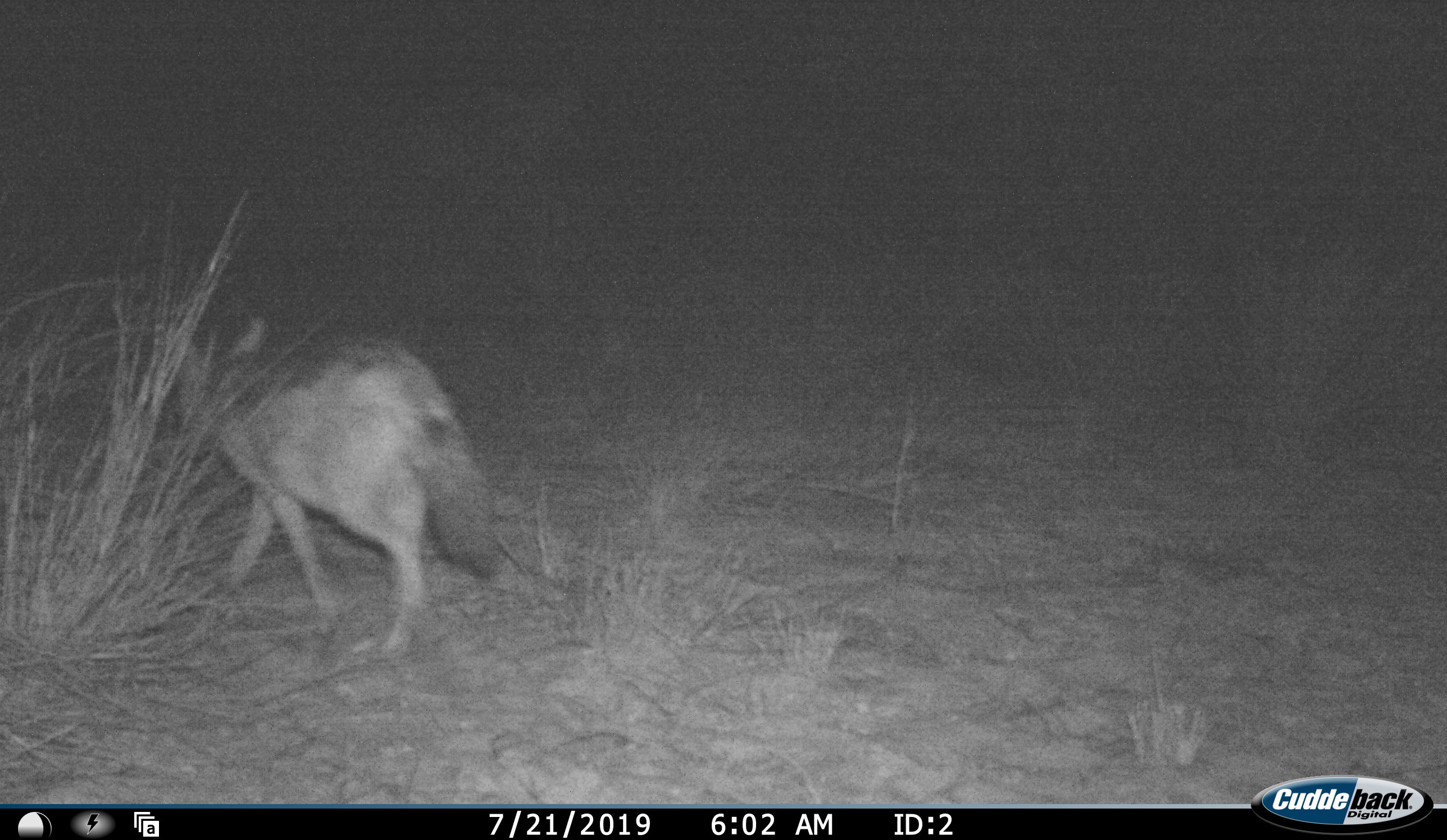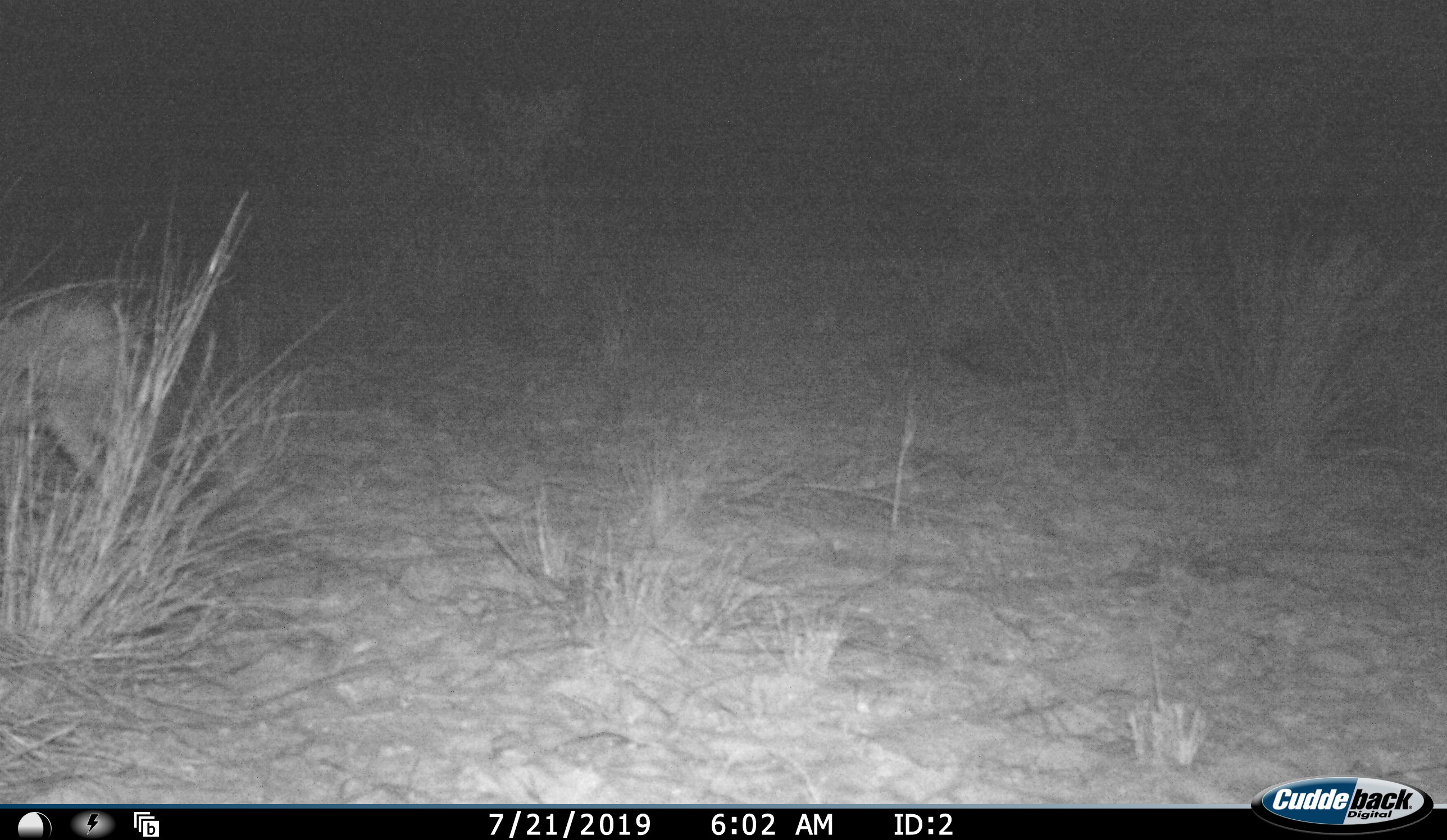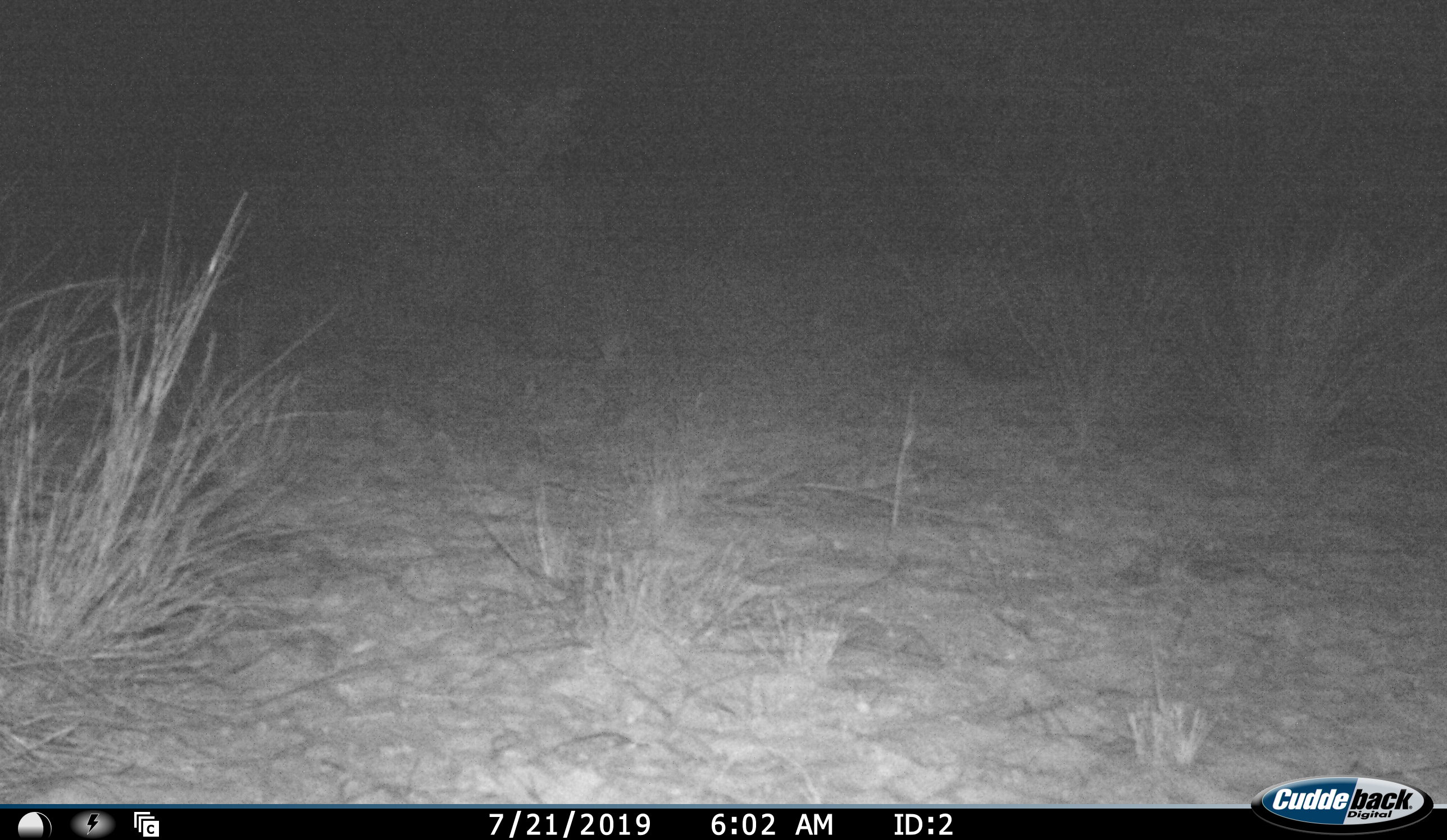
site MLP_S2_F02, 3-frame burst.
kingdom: Animalia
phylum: Chordata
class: Mammalia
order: Carnivora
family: Canidae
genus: Lupulella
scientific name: Lupulella mesomelas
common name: black-backed jackal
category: jackalblackbacked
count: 1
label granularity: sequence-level